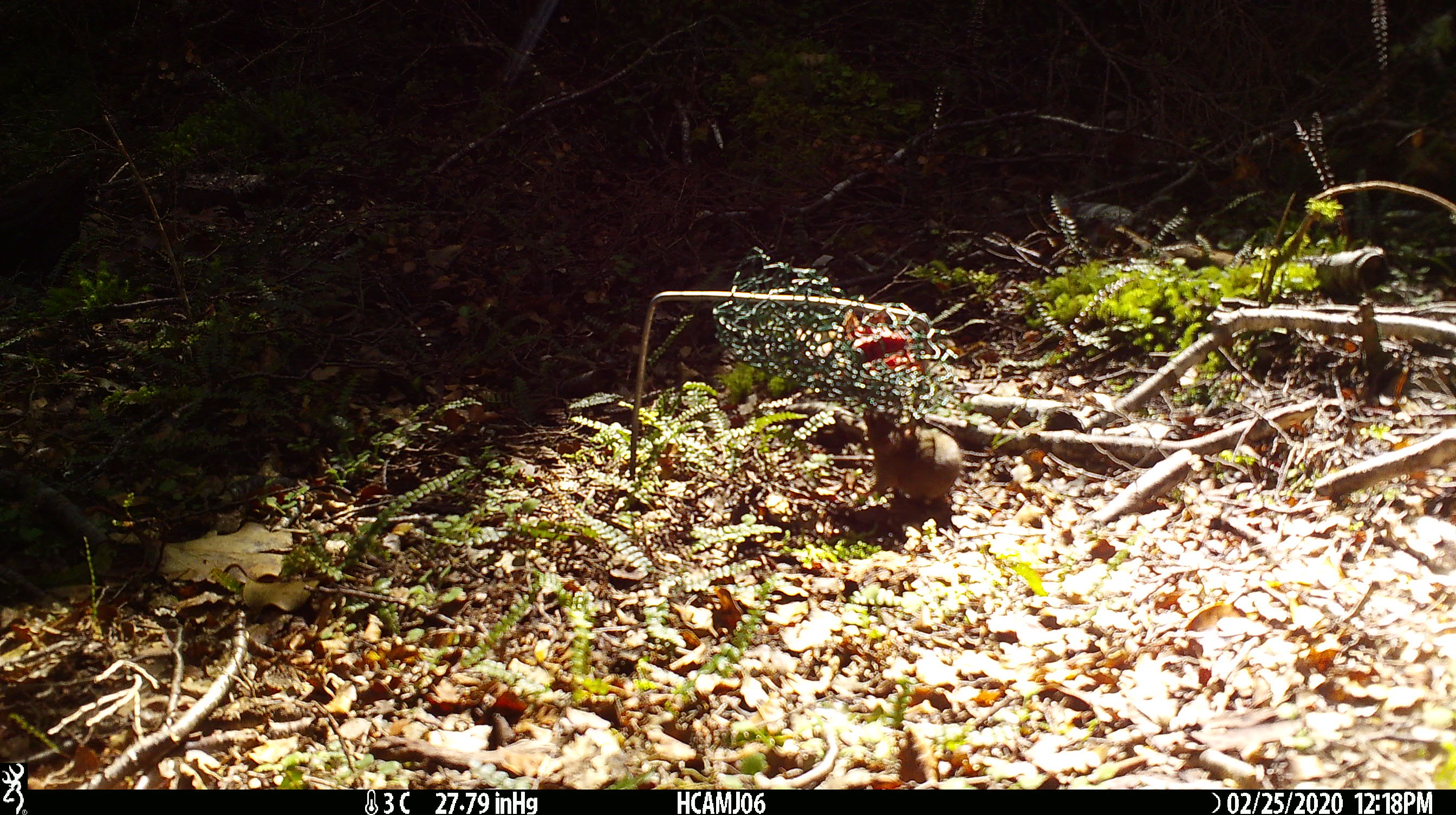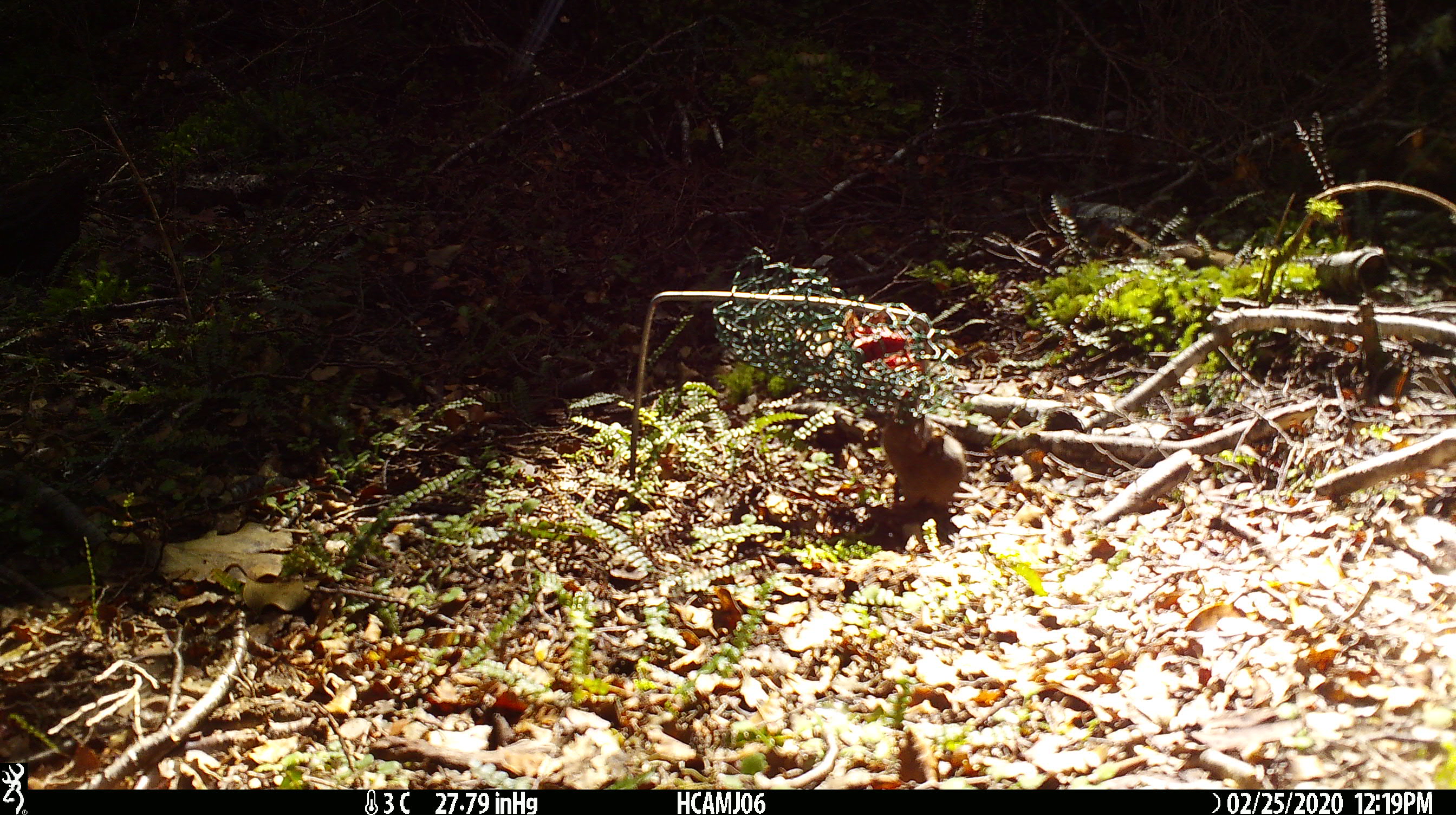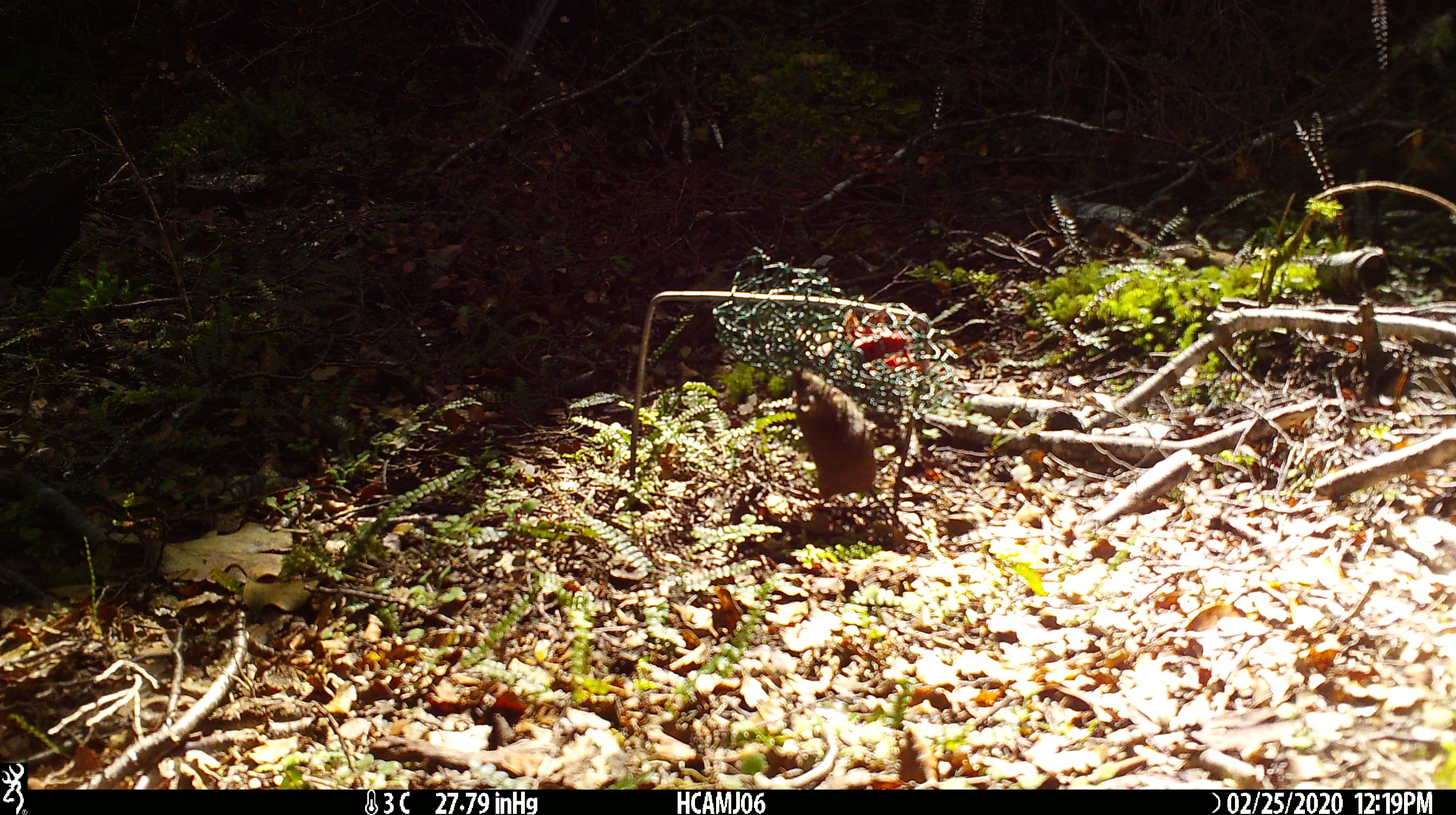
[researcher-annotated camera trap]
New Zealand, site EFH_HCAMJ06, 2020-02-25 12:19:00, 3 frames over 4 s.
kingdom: Animalia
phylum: Chordata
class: Mammalia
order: Rodentia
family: Muridae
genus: Mus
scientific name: Mus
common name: mouse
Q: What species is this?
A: Mouse (Mus).